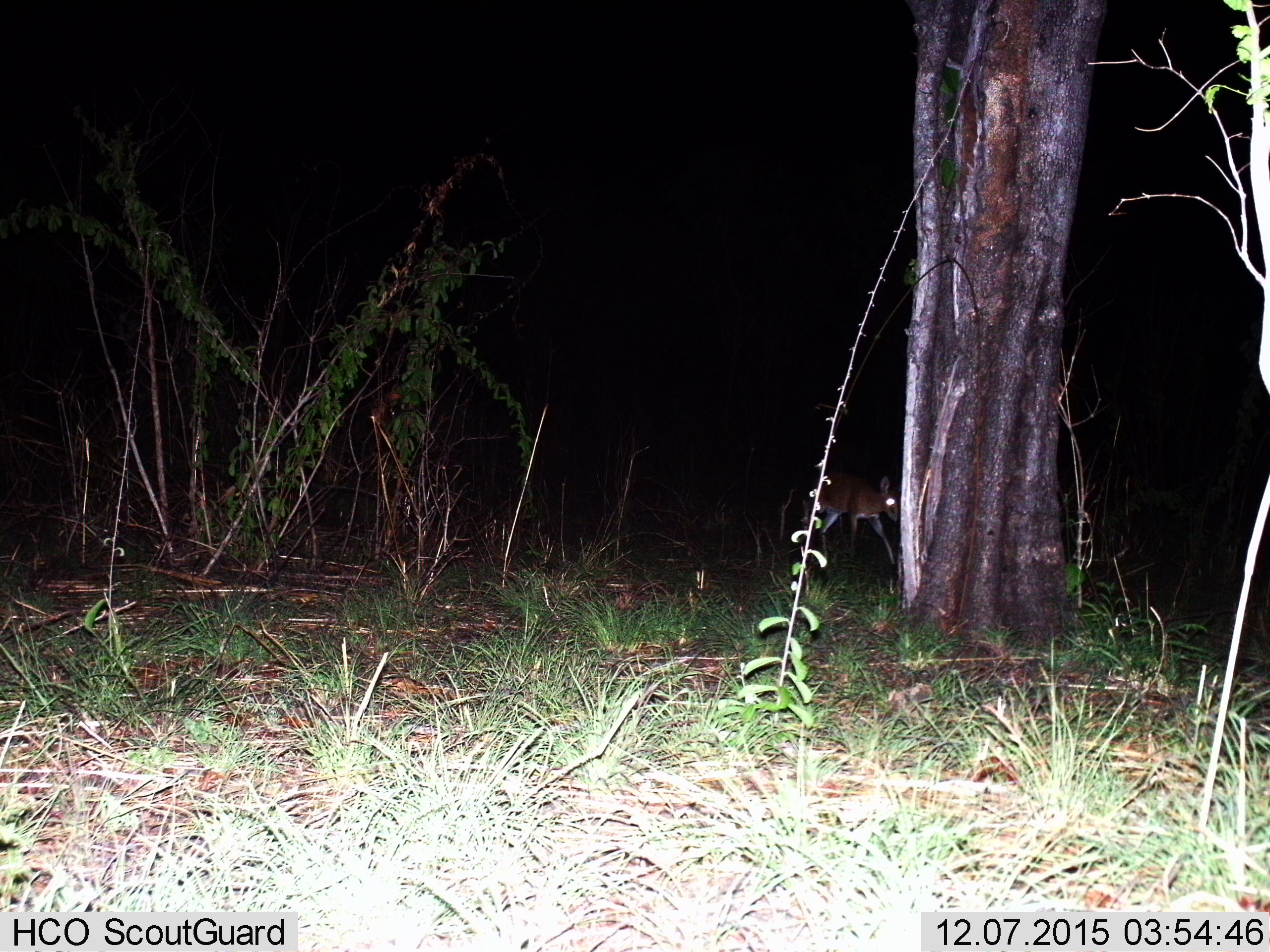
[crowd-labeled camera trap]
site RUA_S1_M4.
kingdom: Animalia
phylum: Chordata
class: Mammalia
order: Artiodactyla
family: Bovidae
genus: Madoqua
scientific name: Madoqua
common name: dik-dik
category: dikdik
Dikdik (dik-dik) (Madoqua), count 1. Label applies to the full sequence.